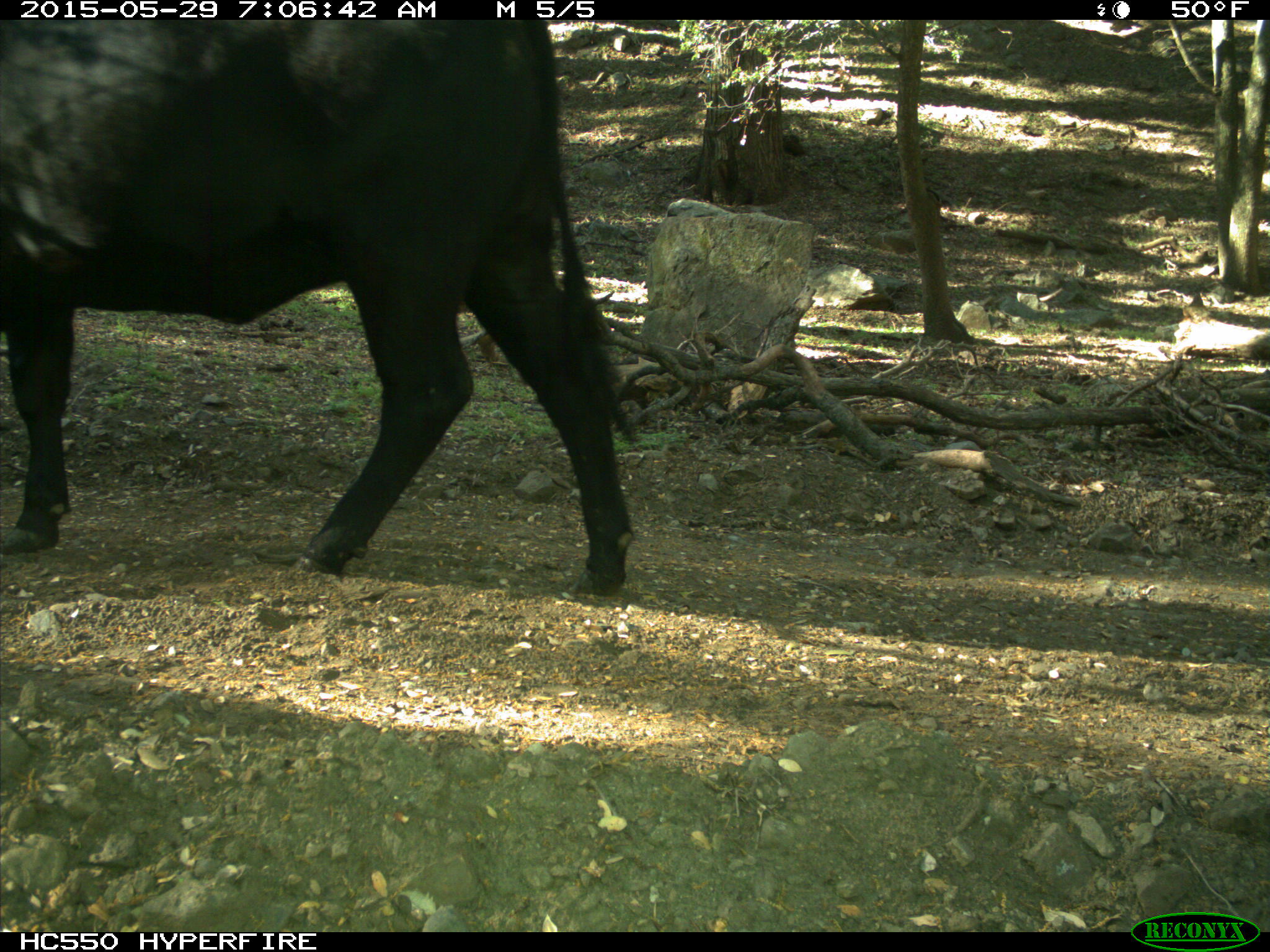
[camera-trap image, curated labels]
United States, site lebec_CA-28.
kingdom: Animalia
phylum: Chordata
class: Mammalia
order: Artiodactyla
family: Bovidae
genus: Bos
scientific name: Bos taurus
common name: domestic cow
Bos taurus (domestic cow).